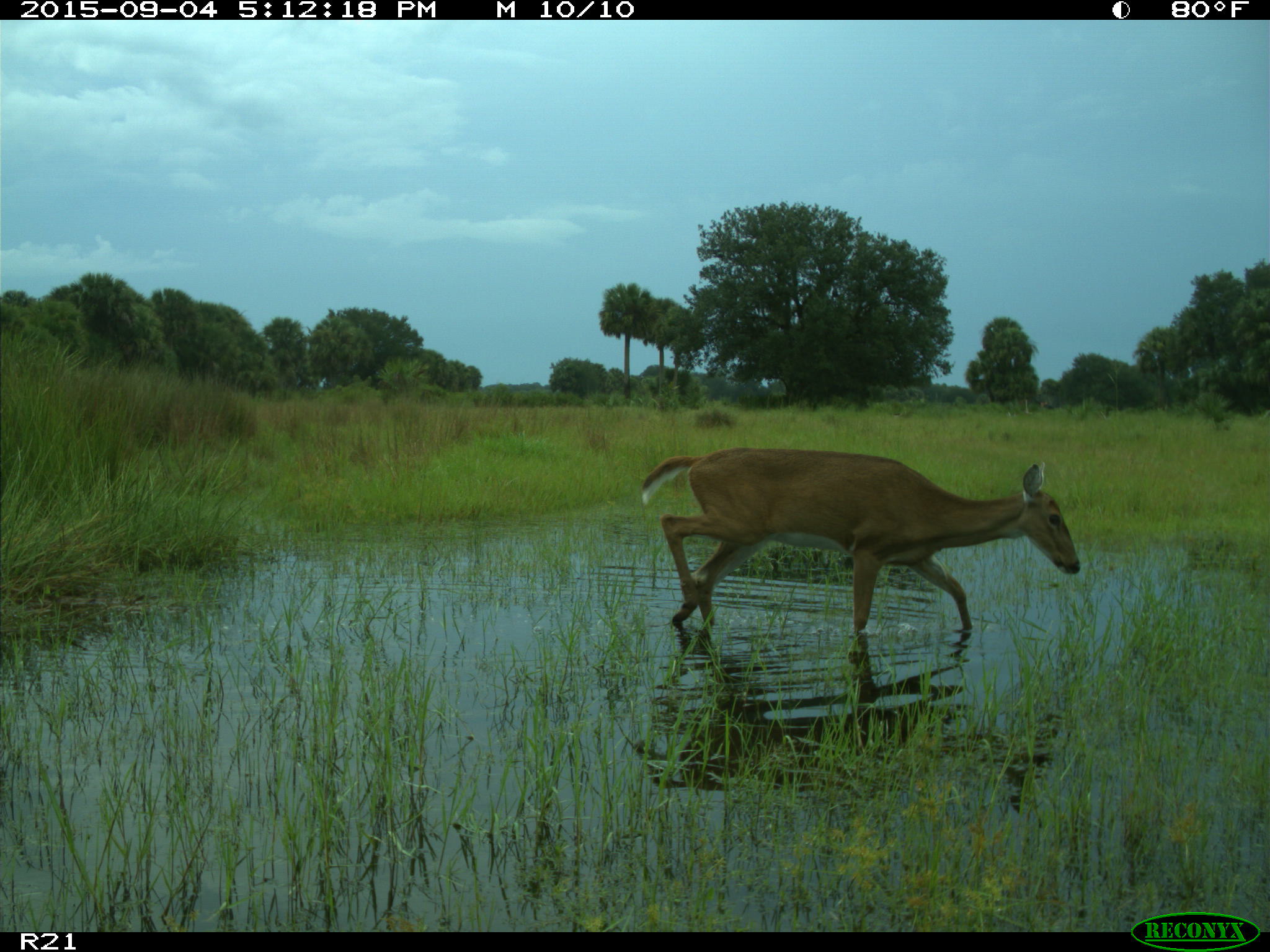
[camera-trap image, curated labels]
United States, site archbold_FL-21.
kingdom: Animalia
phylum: Chordata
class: Mammalia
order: Artiodactyla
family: Cervidae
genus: Odocoileus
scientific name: Odocoileus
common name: deer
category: unidentified deer